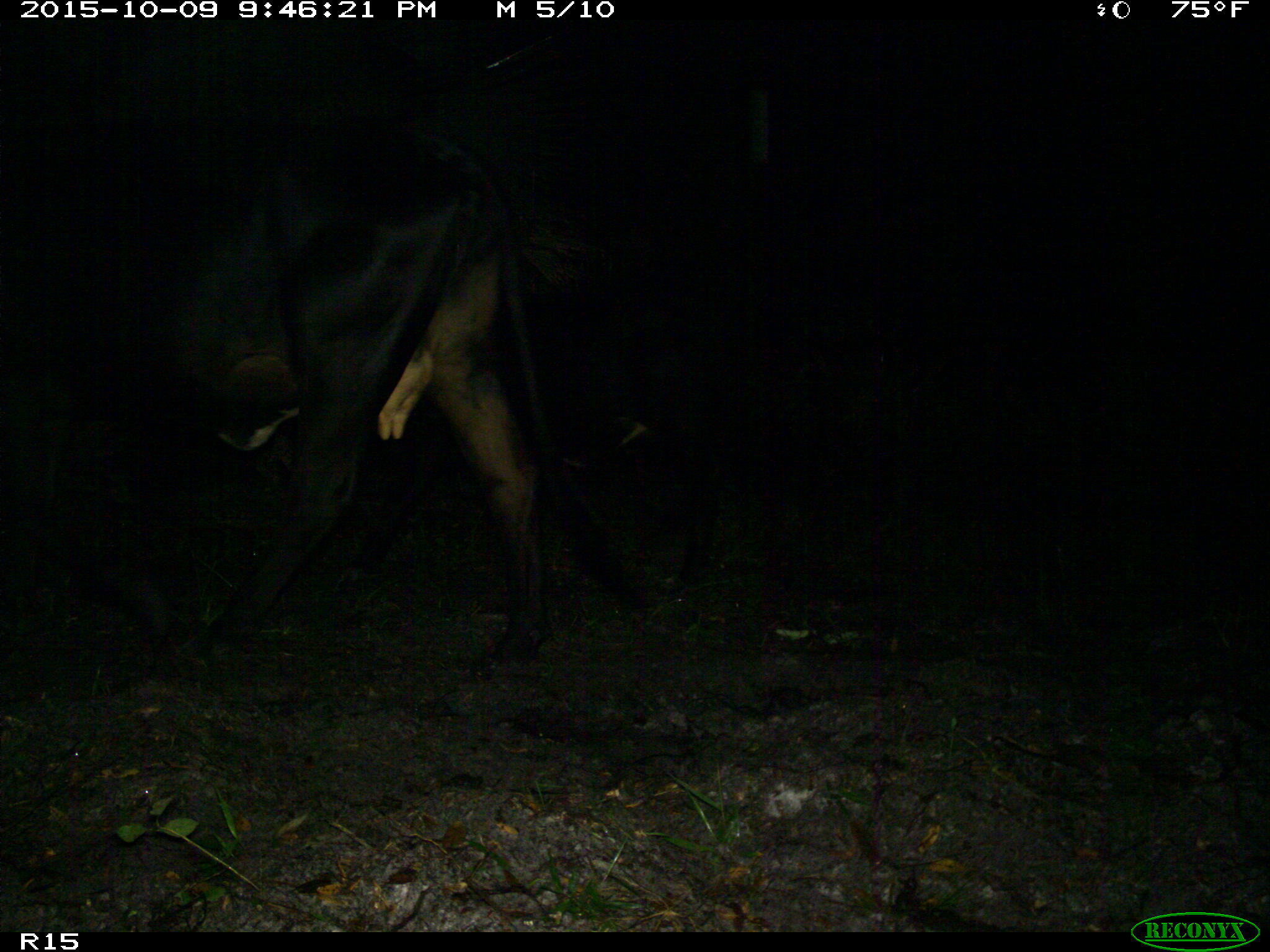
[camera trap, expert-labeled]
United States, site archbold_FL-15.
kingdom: Animalia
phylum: Chordata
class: Mammalia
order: Artiodactyla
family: Bovidae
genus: Bos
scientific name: Bos taurus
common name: domestic cow